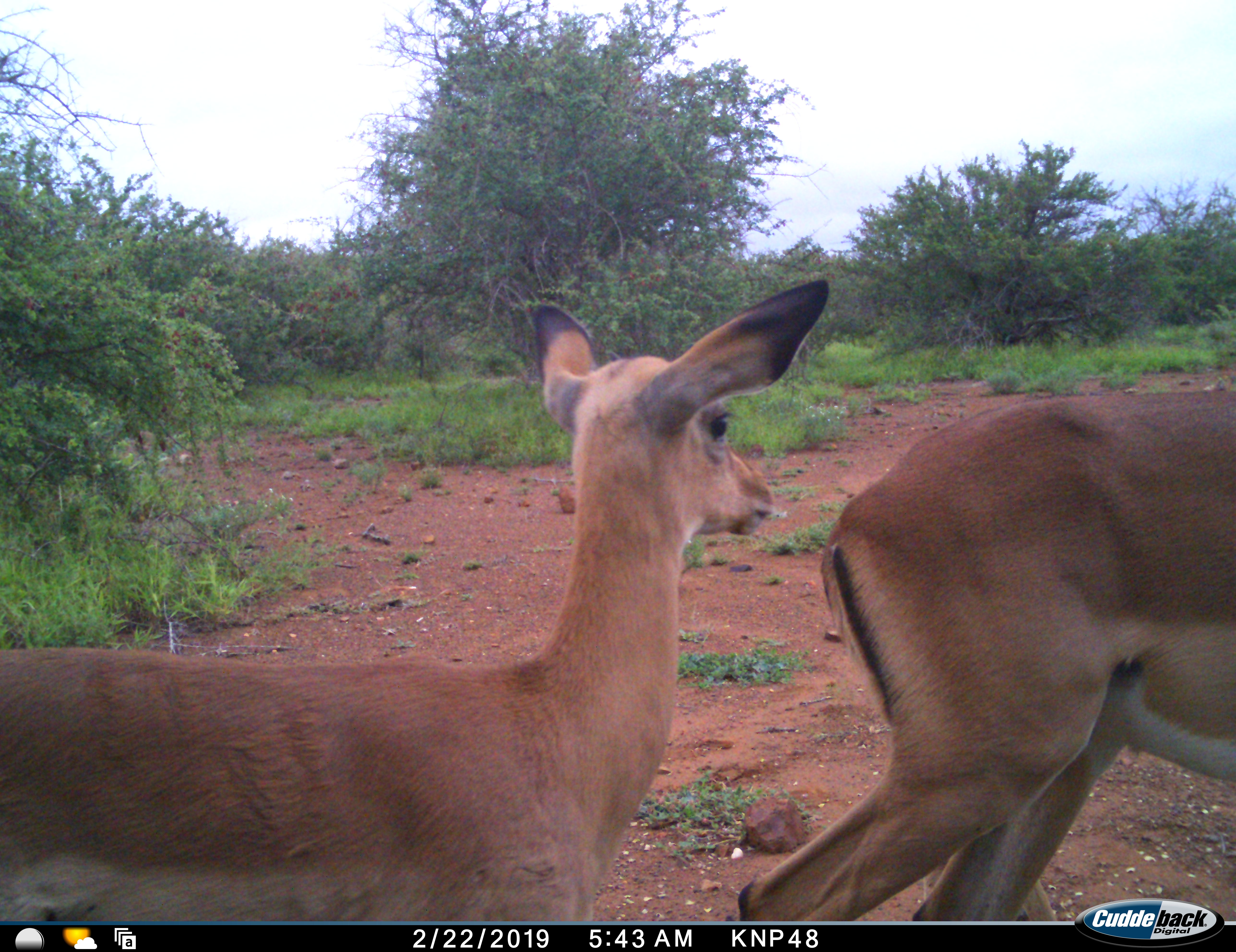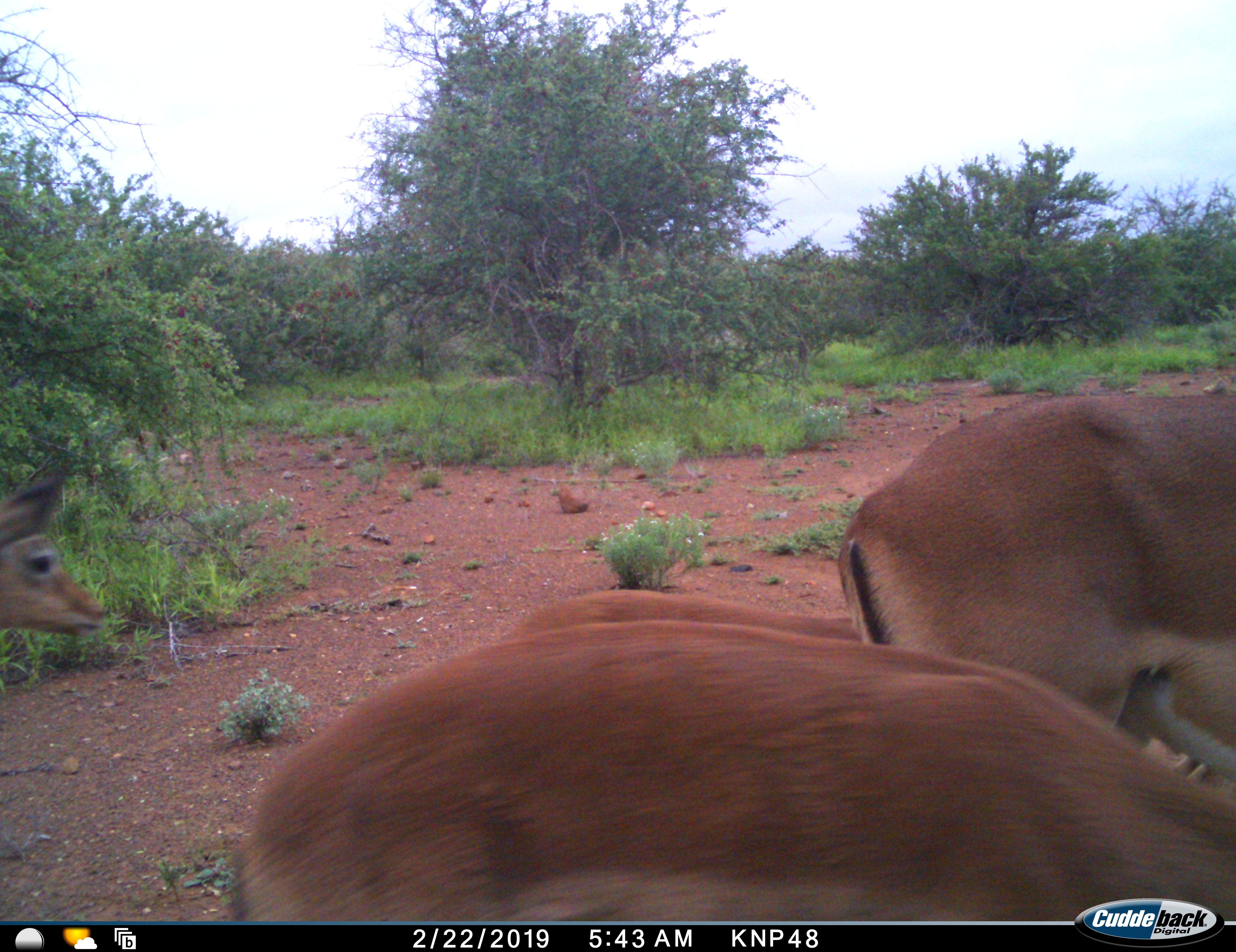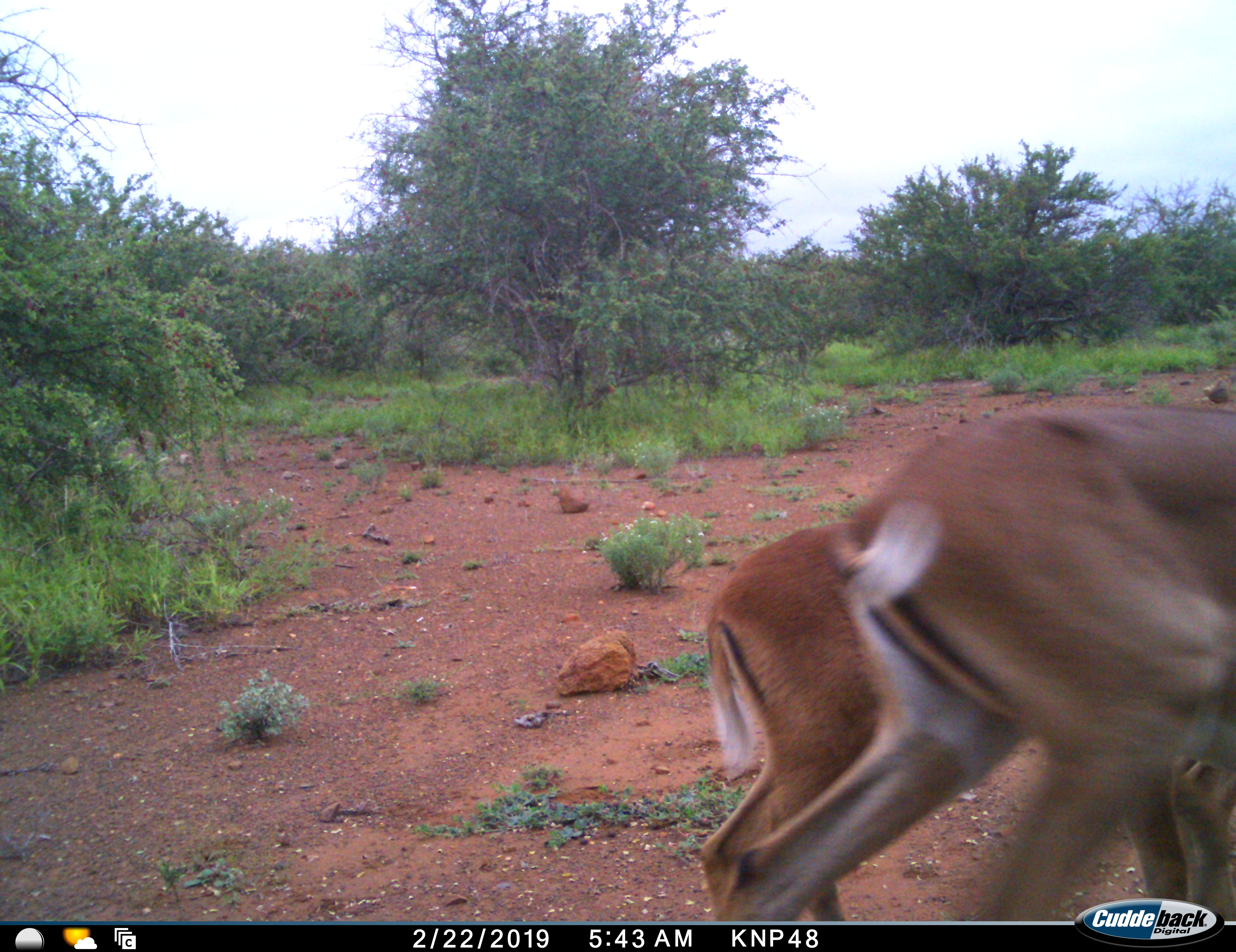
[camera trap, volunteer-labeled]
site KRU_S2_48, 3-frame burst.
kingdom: Animalia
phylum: Chordata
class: Mammalia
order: Artiodactyla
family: Bovidae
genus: Aepyceros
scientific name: Aepyceros melampus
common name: impala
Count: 3.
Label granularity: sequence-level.